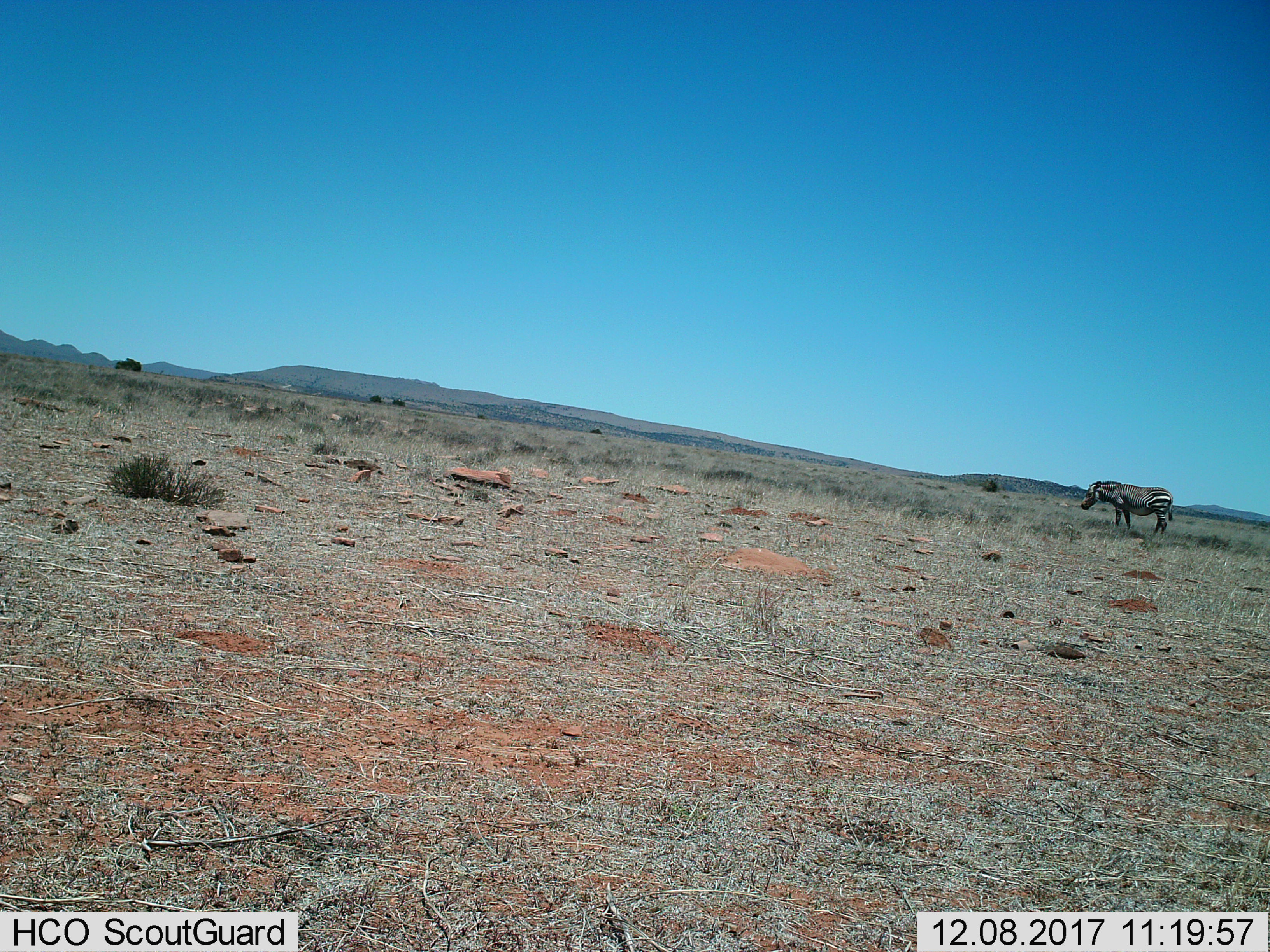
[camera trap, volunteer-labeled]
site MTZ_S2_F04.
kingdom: Animalia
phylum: Chordata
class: Mammalia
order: Perissodactyla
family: Equidae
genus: Equus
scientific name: Equus zebra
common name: mountain zebra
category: zebramountain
Zebramountain (mountain zebra) (Equus zebra), count 1. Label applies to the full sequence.